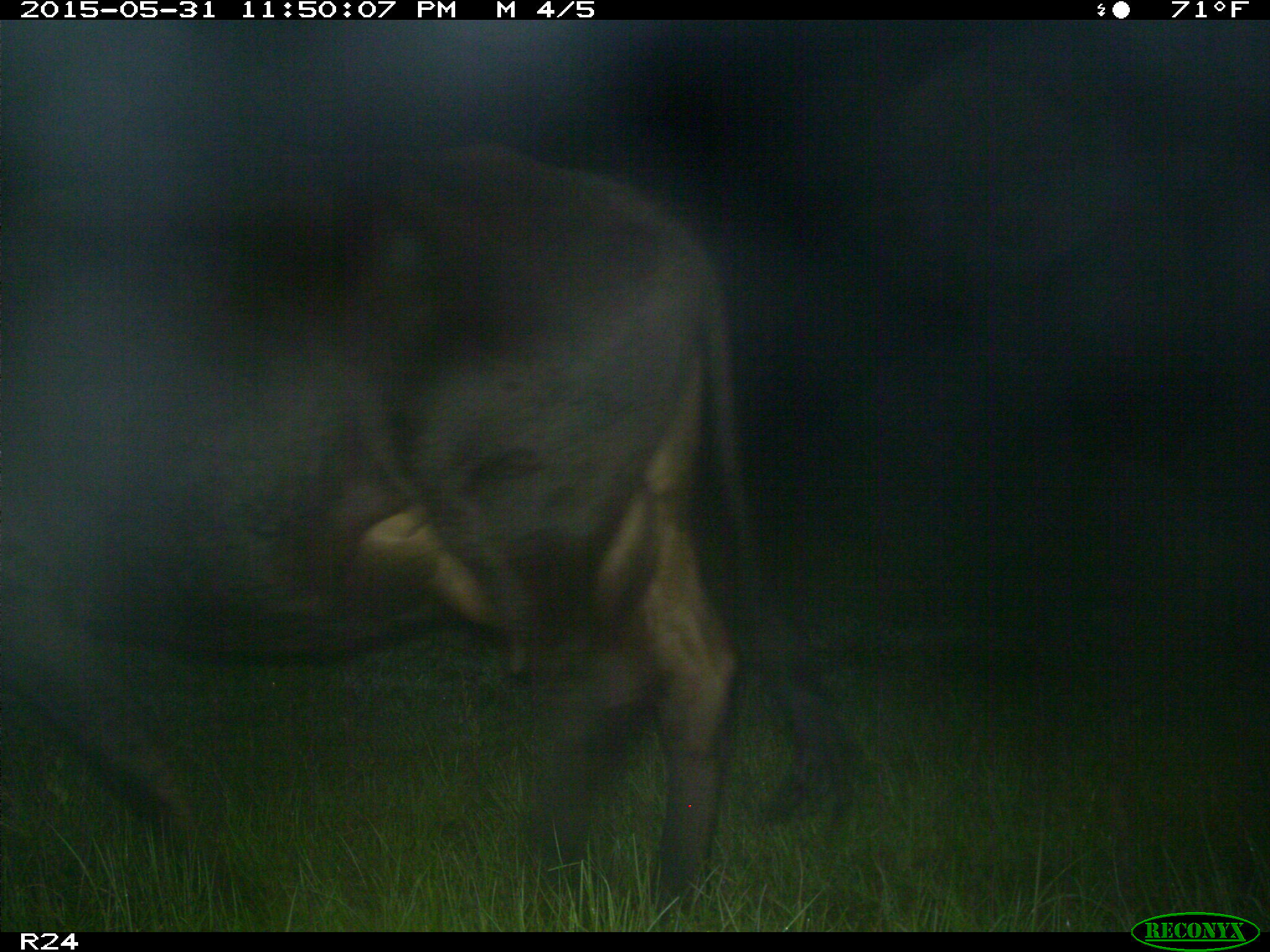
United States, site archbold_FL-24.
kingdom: Animalia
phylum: Chordata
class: Mammalia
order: Artiodactyla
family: Bovidae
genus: Bos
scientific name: Bos taurus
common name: domestic cow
Bos taurus (domestic cow).